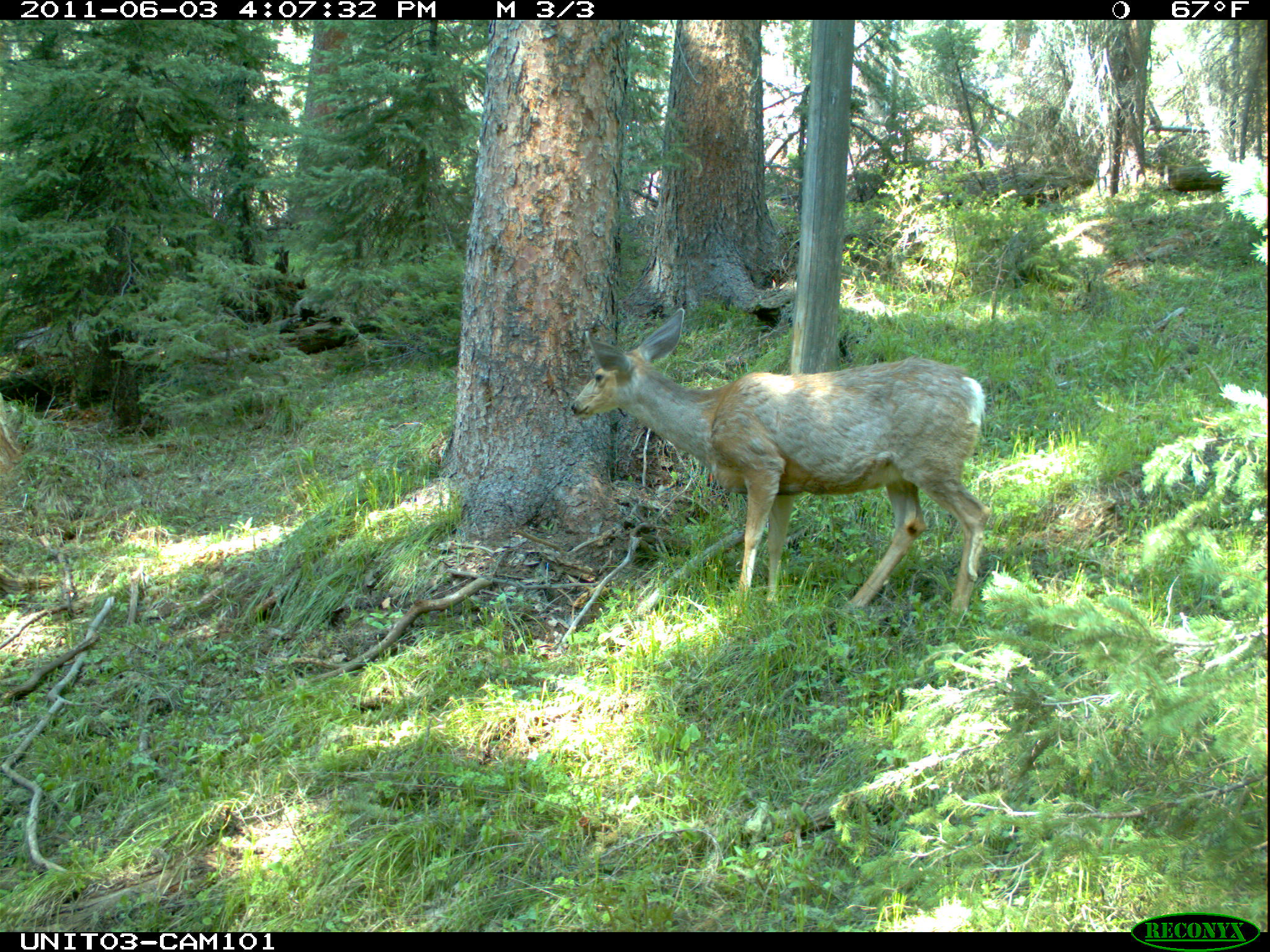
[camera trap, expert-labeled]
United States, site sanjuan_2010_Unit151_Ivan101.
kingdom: Animalia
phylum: Chordata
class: Mammalia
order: Artiodactyla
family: Cervidae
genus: Odocoileus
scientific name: Odocoileus hemionus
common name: mule deer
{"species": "Odocoileus hemionus (mule deer)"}